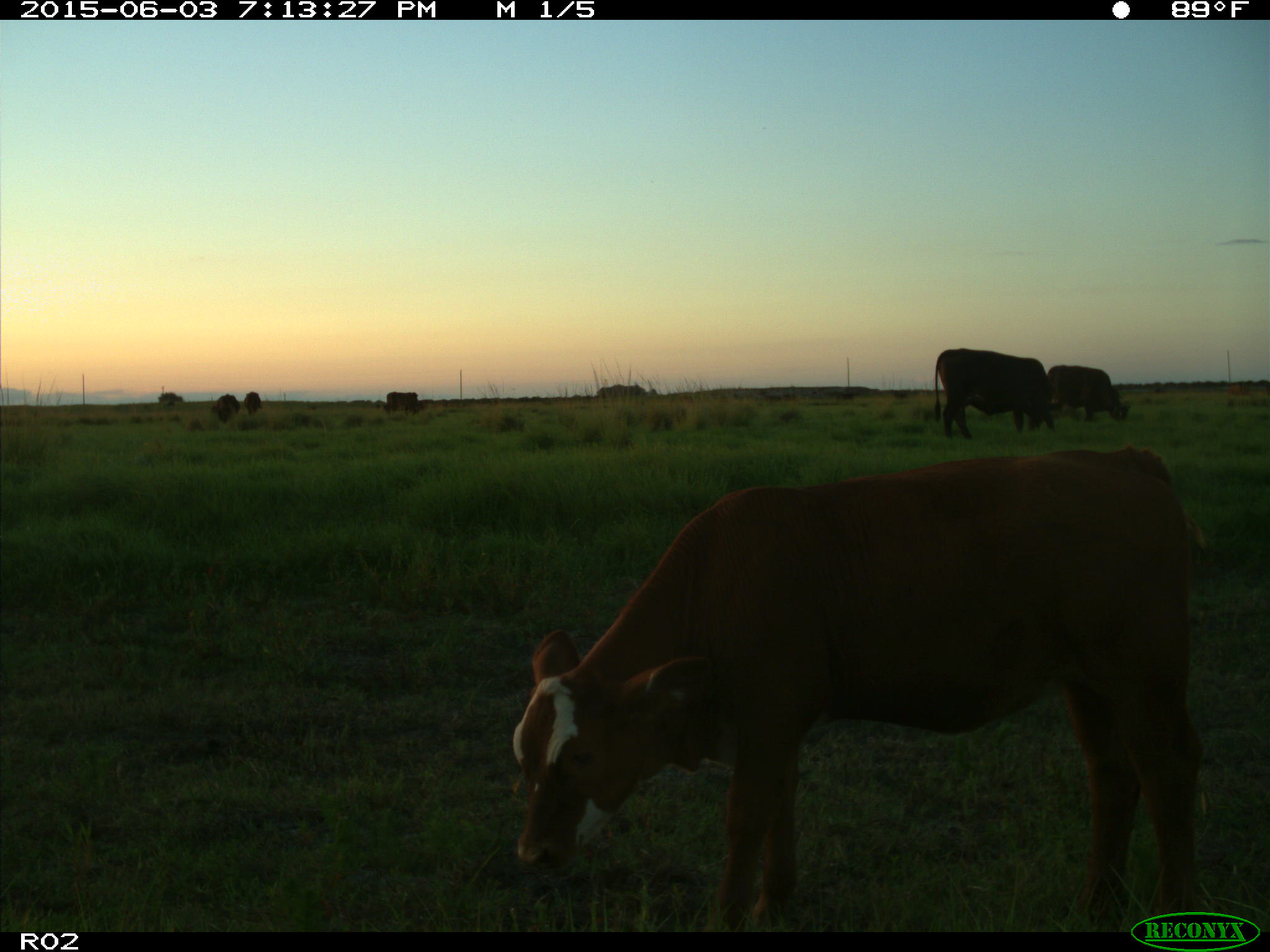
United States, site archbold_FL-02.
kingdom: Animalia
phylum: Chordata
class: Mammalia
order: Artiodactyla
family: Bovidae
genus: Bos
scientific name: Bos taurus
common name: domestic cow